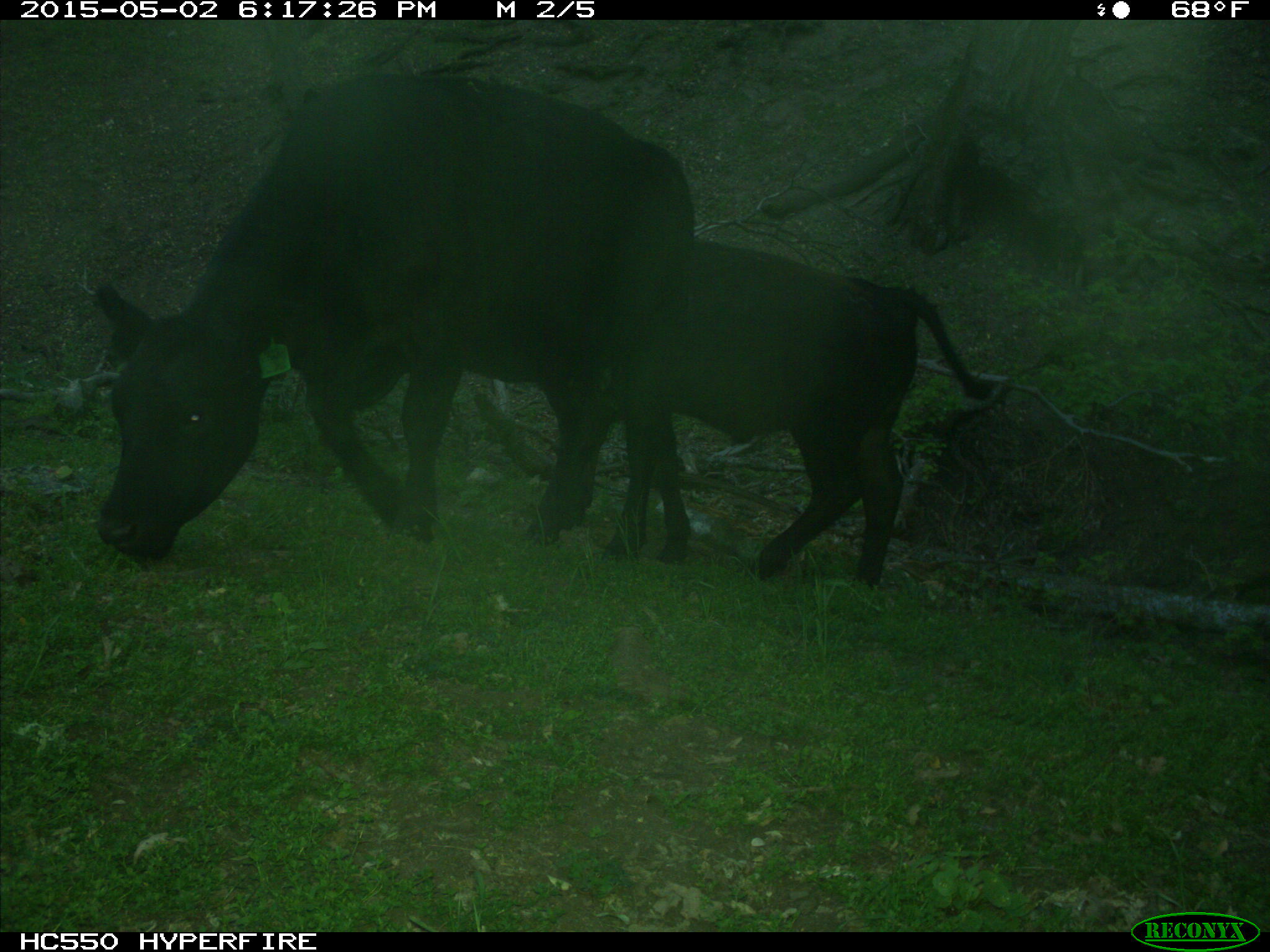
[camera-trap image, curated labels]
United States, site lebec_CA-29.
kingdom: Animalia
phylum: Chordata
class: Mammalia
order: Artiodactyla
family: Bovidae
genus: Bos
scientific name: Bos taurus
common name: domestic cow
Bos taurus (domestic cow).